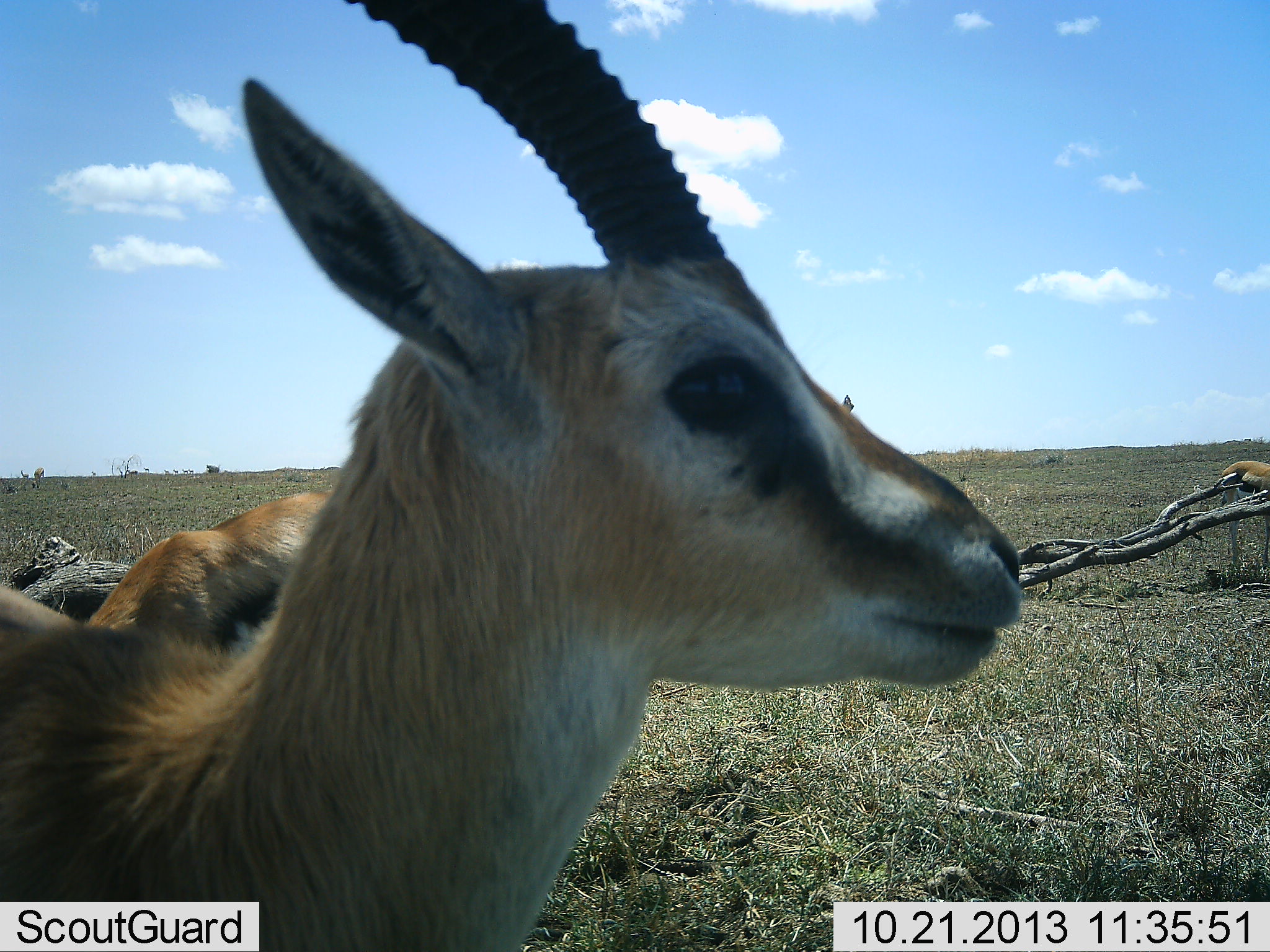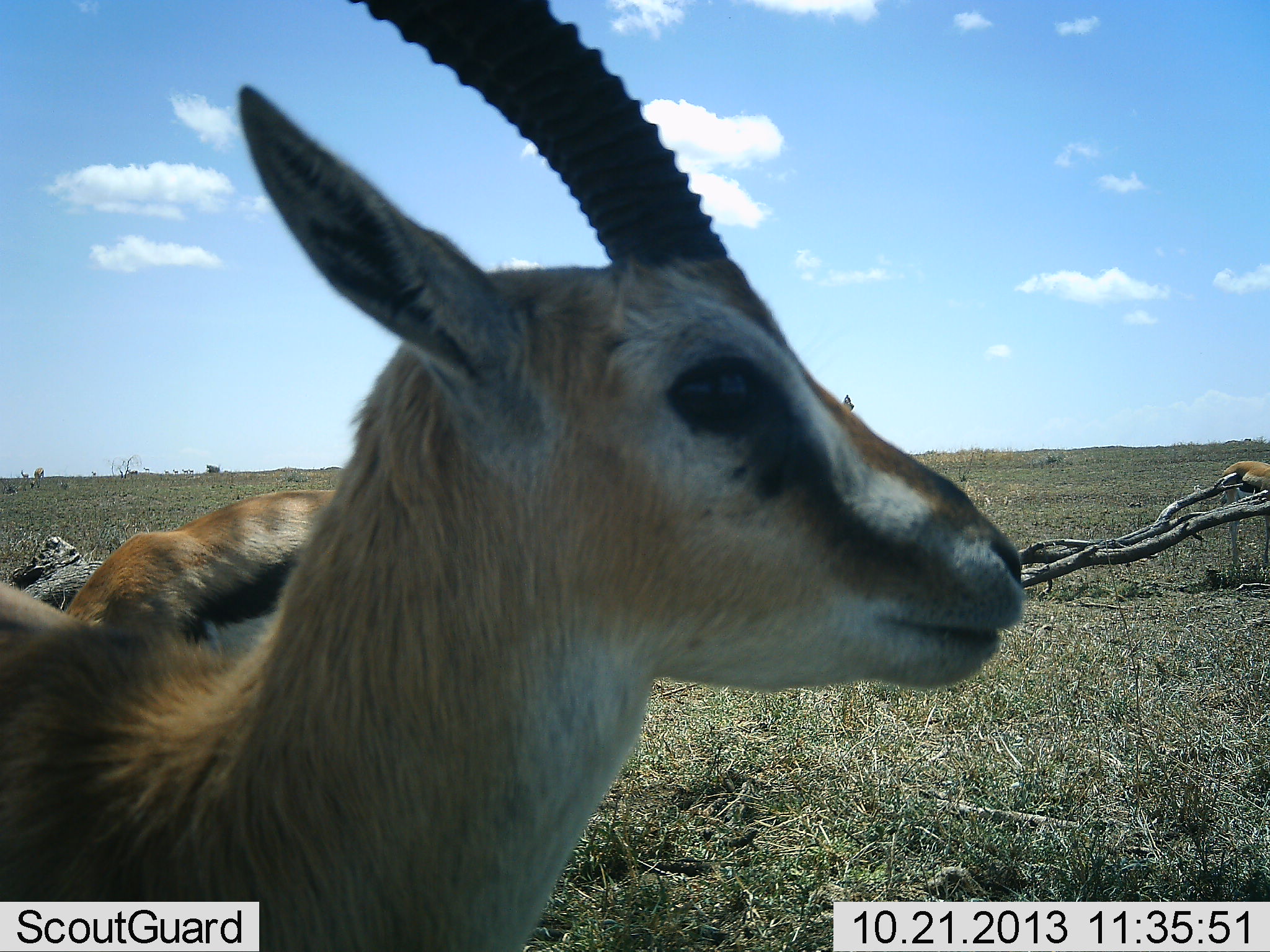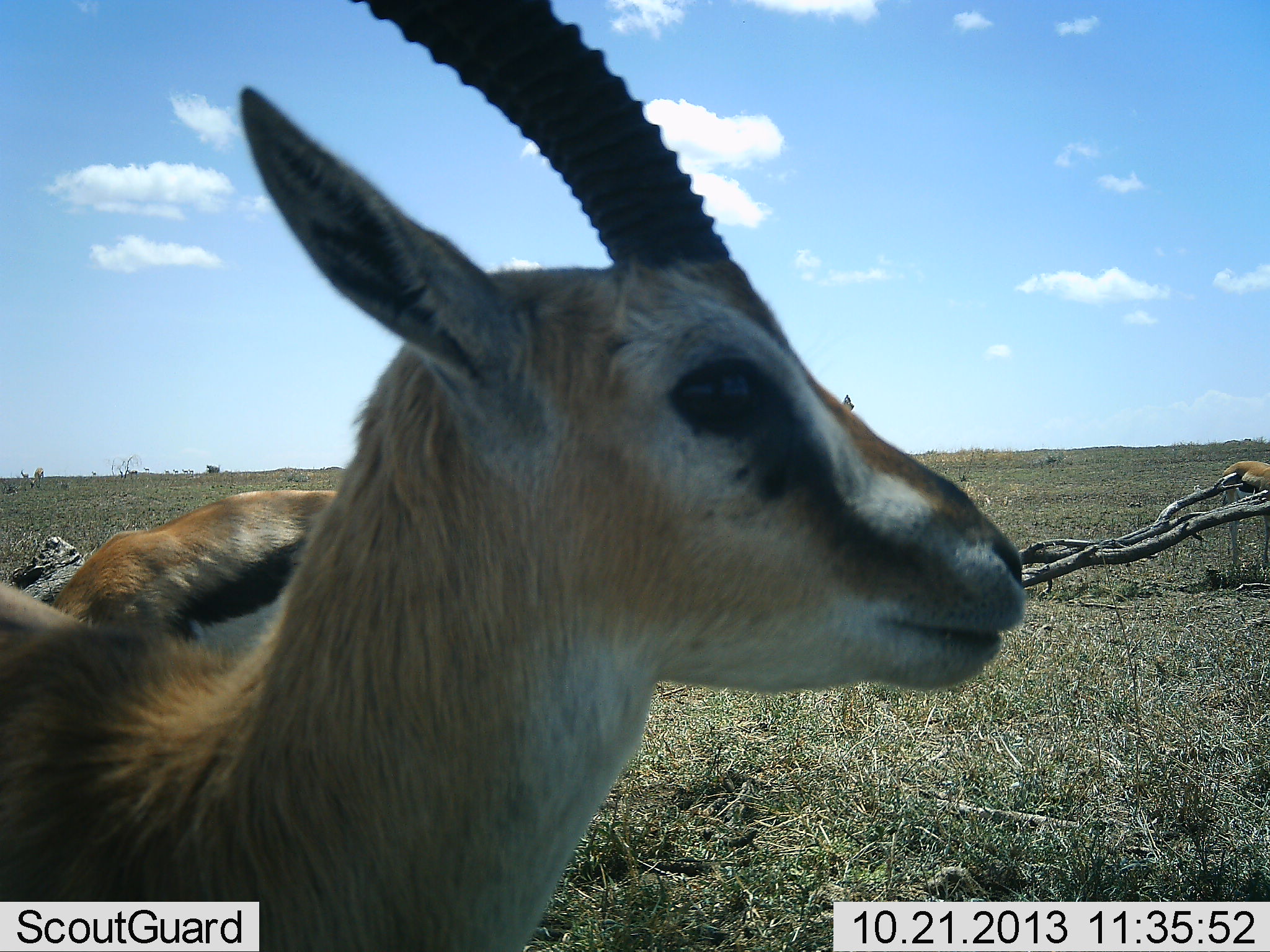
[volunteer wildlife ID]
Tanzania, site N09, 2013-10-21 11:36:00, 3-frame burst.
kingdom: Animalia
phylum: Chordata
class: Mammalia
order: Artiodactyla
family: Bovidae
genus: Eudorcas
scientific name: Eudorcas thomsonii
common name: thomson's gazelle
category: gazellethomsons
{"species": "gazellethomsons (thomson's gazelle) (Eudorcas thomsonii)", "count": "3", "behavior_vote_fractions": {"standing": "100%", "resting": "0%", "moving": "11%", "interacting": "0%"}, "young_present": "0%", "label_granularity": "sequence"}